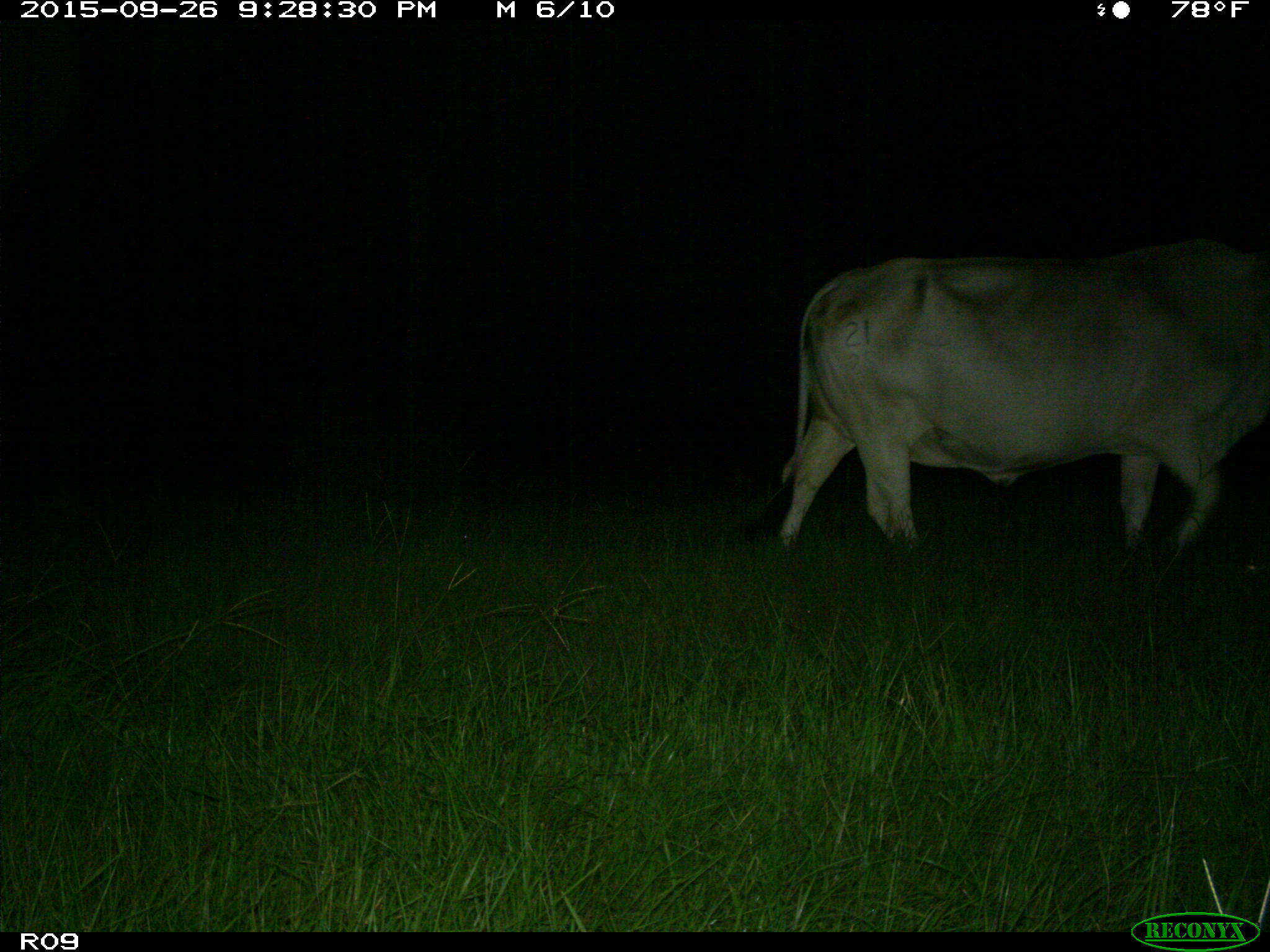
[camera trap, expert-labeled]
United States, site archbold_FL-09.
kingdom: Animalia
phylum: Chordata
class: Mammalia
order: Artiodactyla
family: Bovidae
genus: Bos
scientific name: Bos taurus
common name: domestic cow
Bos taurus (domestic cow).